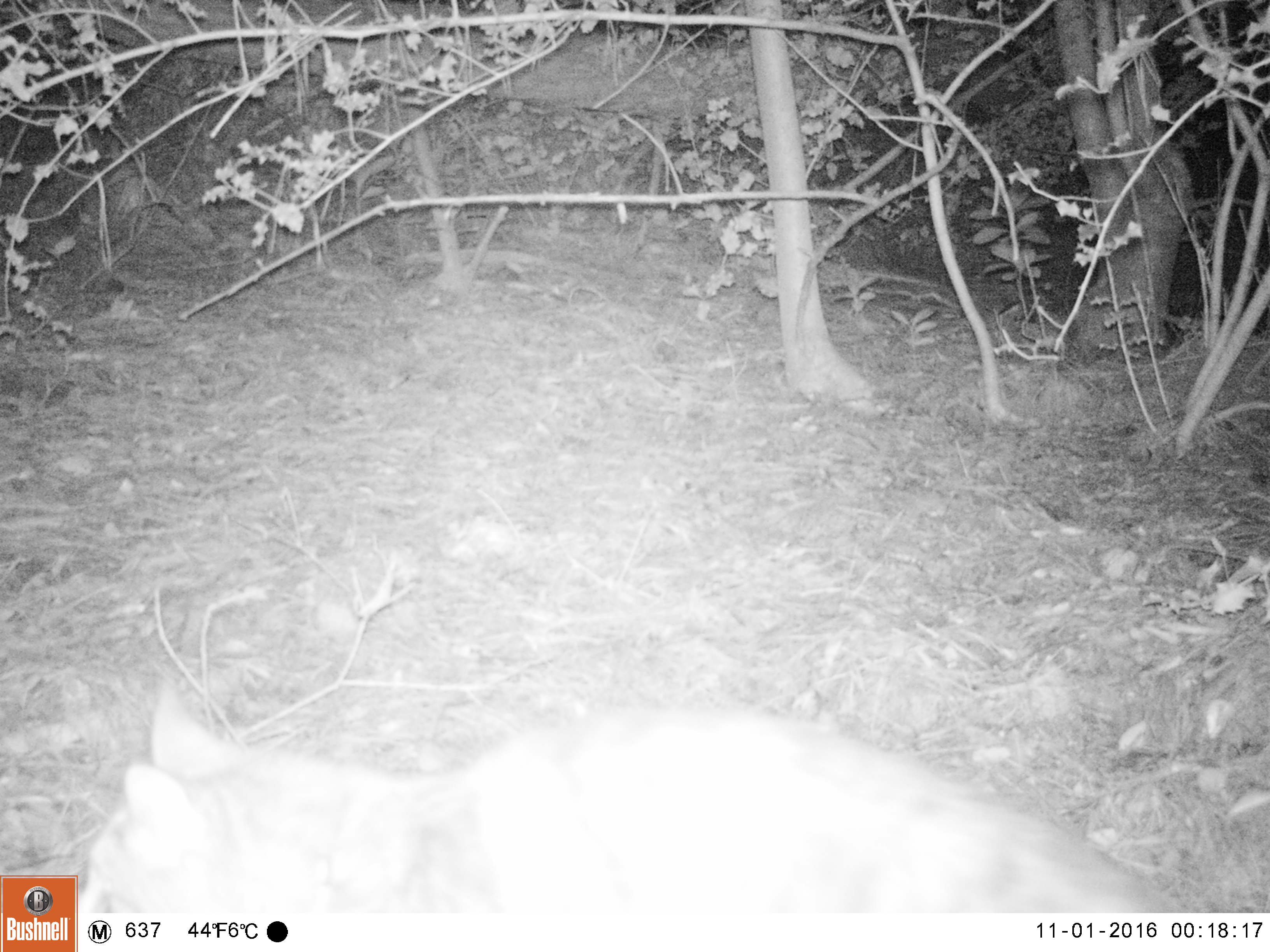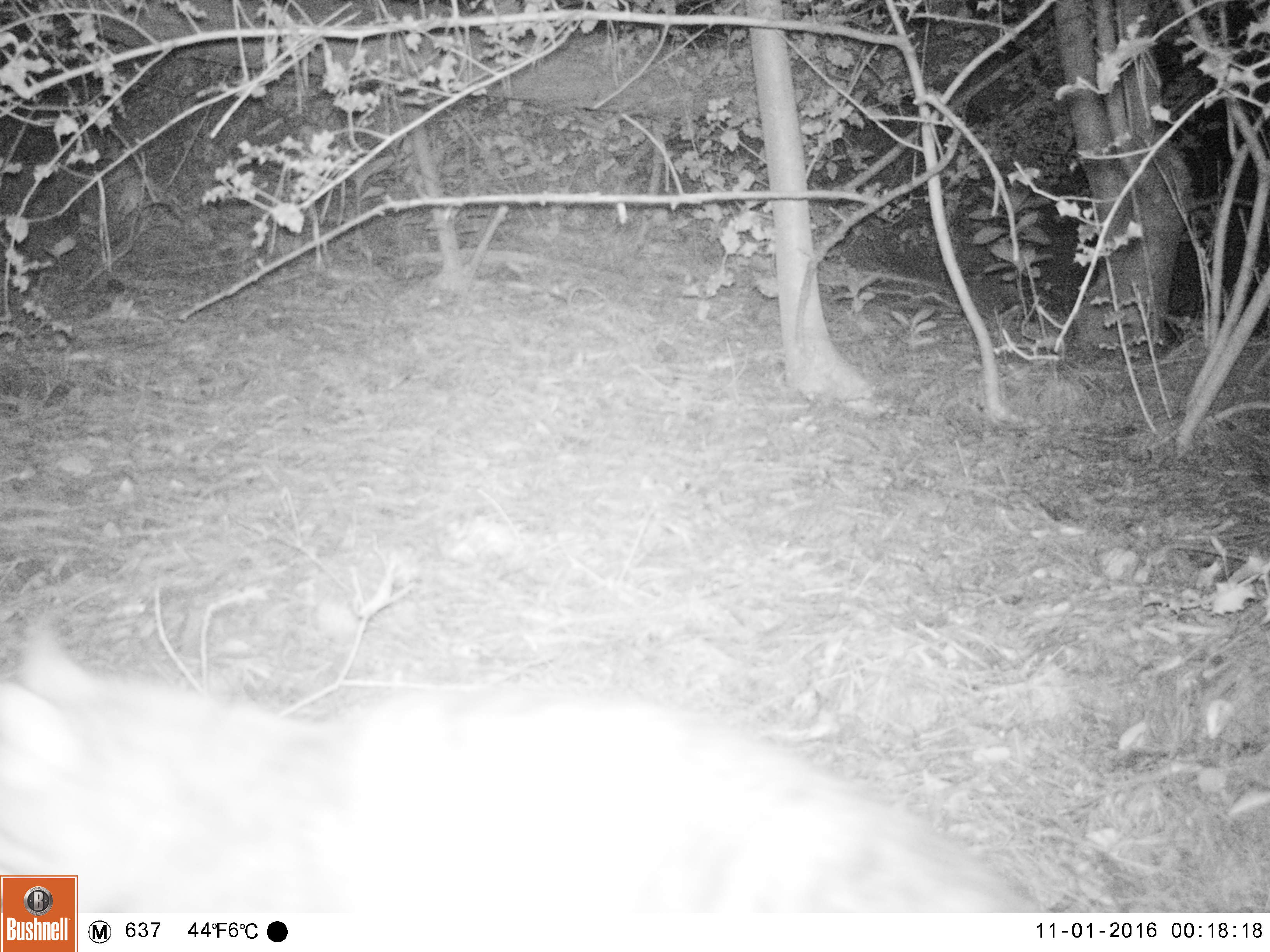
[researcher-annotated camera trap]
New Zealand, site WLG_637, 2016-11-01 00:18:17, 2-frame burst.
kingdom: Animalia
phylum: Chordata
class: Mammalia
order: Carnivora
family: Felidae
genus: Felis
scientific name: Felis catus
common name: domestic cat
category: cat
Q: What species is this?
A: Cat (domestic cat) (Felis catus).